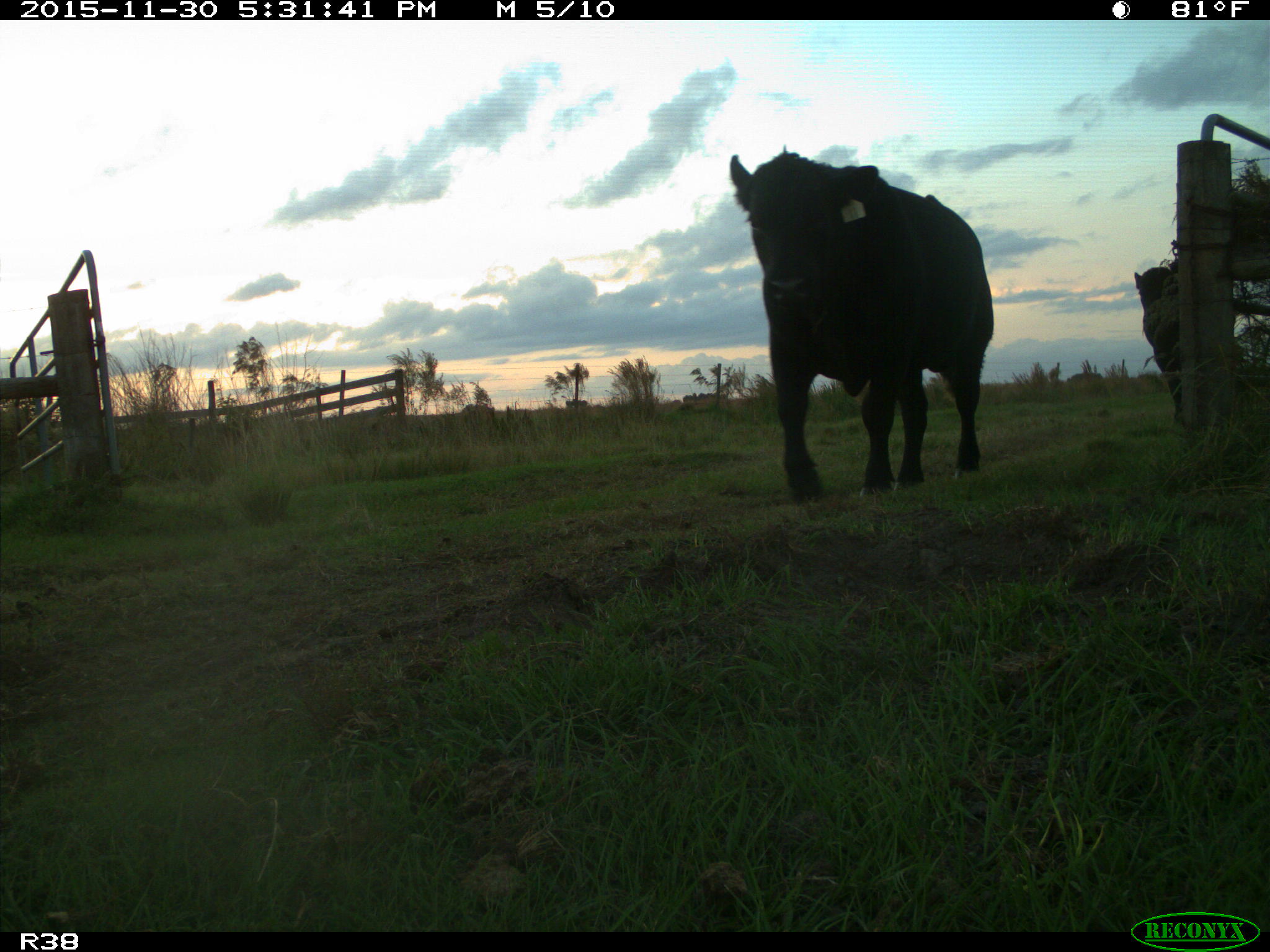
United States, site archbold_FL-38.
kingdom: Animalia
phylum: Chordata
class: Mammalia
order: Artiodactyla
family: Bovidae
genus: Bos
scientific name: Bos taurus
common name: domestic cow